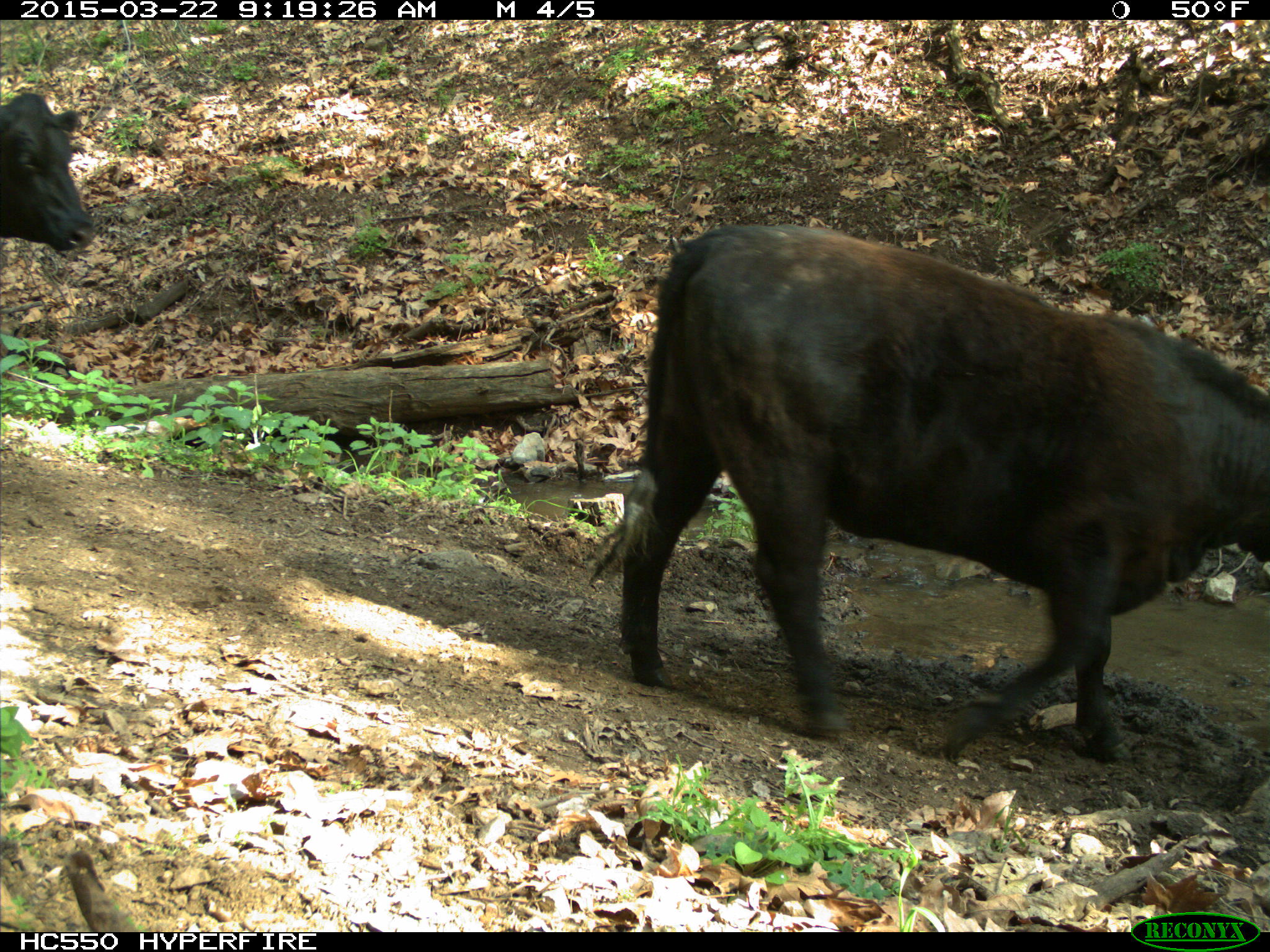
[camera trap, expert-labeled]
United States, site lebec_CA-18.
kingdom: Animalia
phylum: Chordata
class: Mammalia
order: Artiodactyla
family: Bovidae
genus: Bos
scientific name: Bos taurus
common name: domestic cow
Bos taurus (domestic cow).